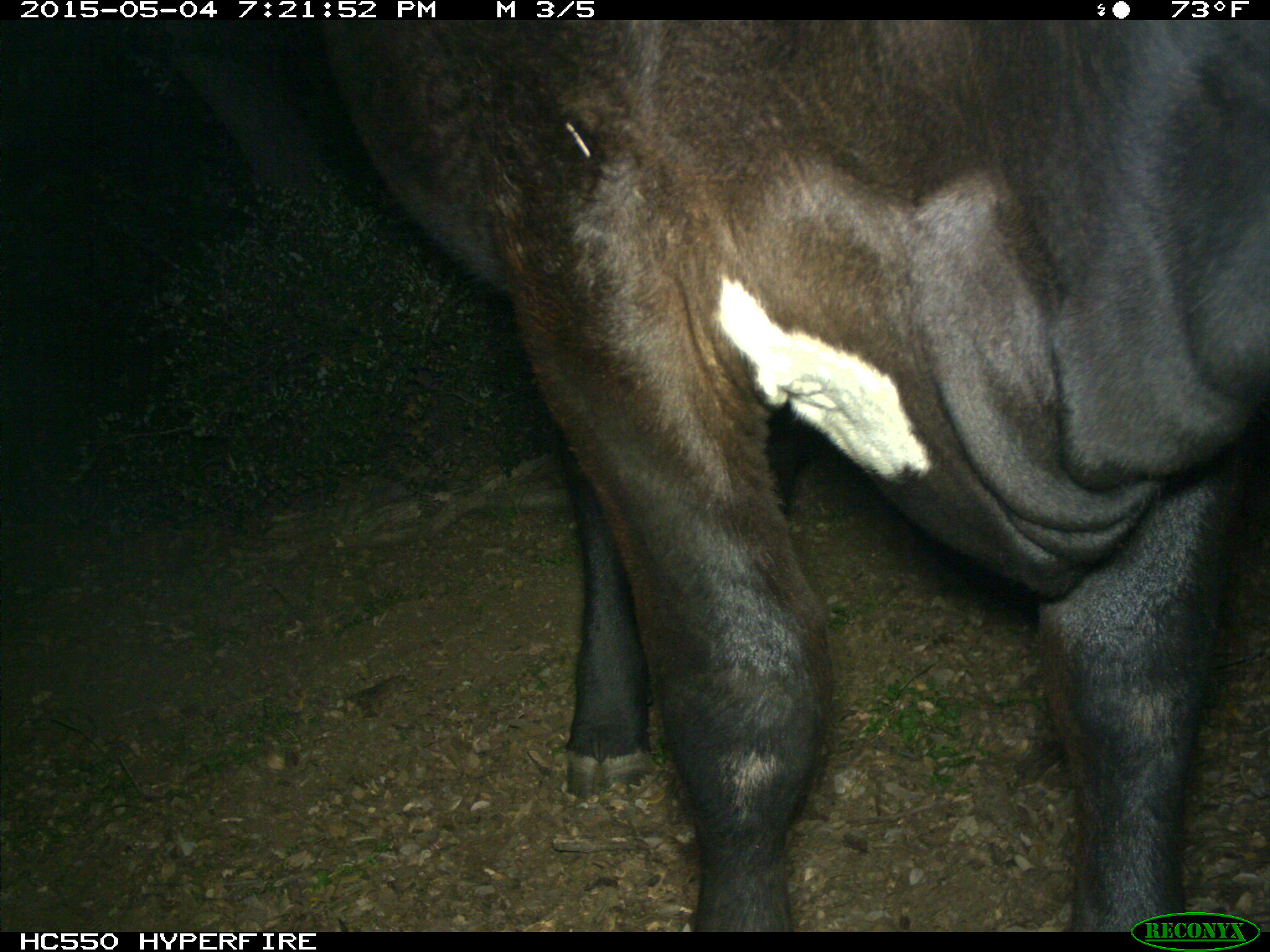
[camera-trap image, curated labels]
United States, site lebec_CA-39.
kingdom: Animalia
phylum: Chordata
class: Mammalia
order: Artiodactyla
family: Bovidae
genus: Bos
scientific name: Bos taurus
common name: domestic cow